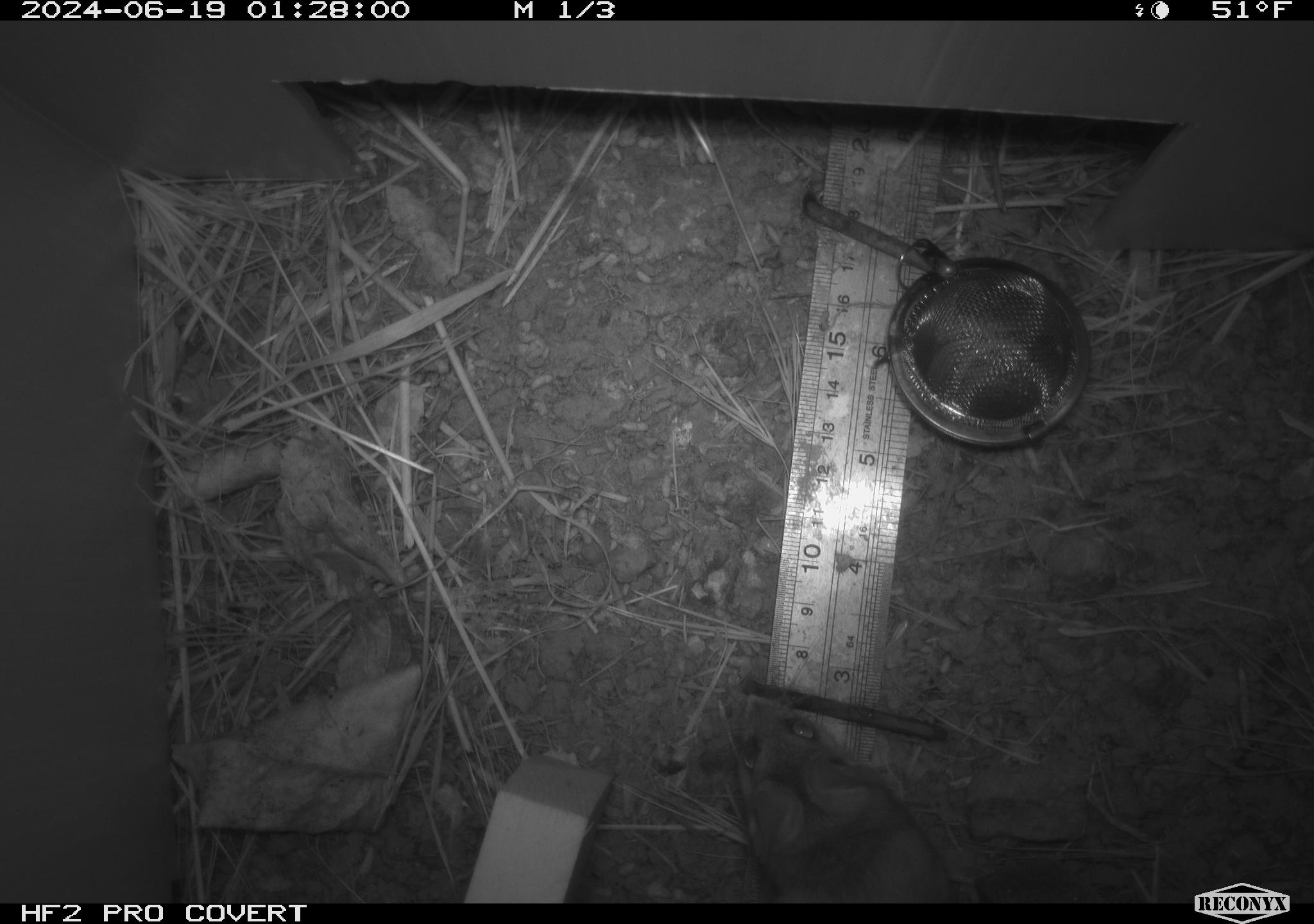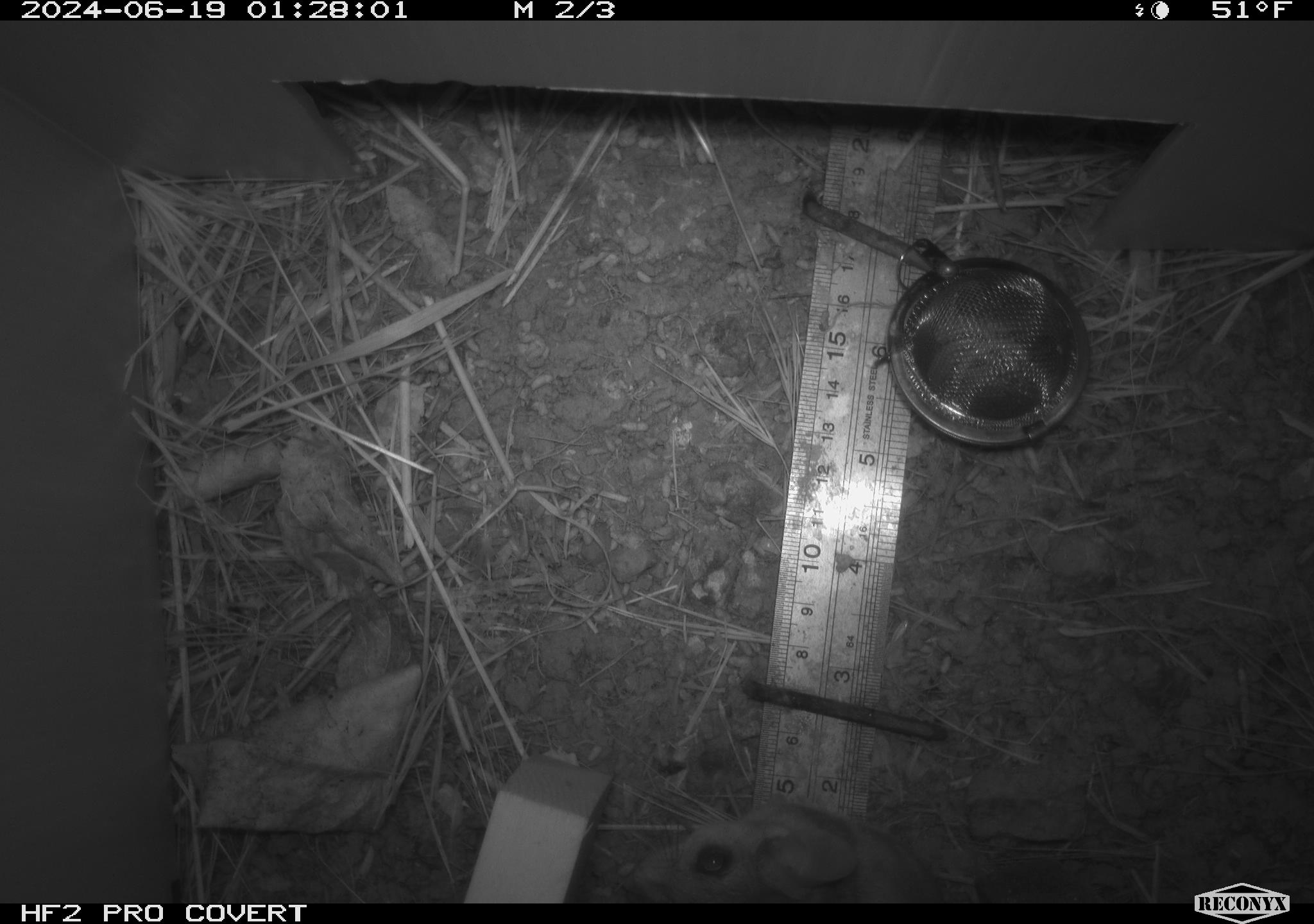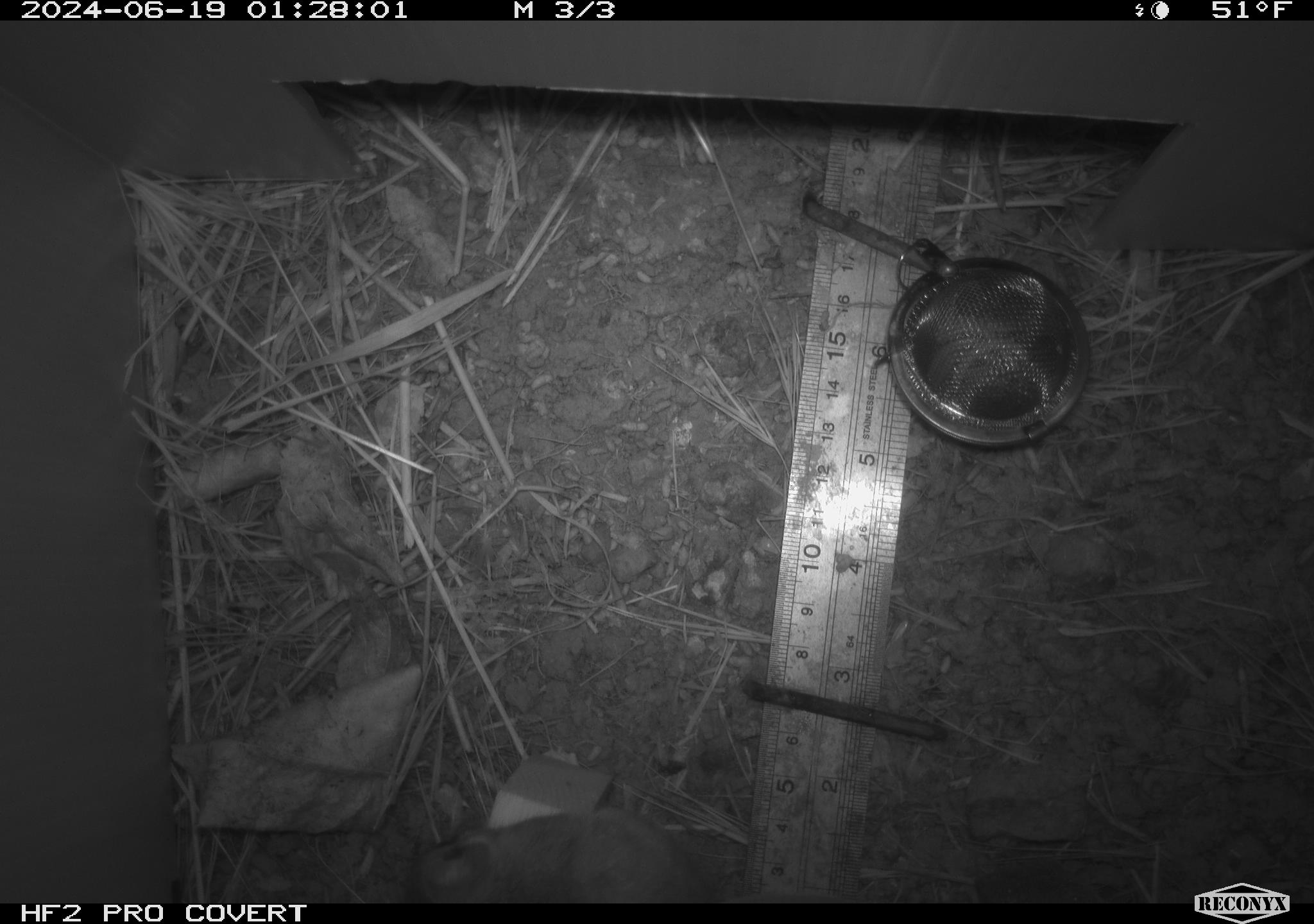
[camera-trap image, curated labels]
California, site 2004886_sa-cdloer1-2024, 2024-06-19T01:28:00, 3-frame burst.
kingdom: Animalia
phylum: Chordata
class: Mammalia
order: Rodentia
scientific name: Rodentia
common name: mouse species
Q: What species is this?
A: Mouse species (Rodentia).